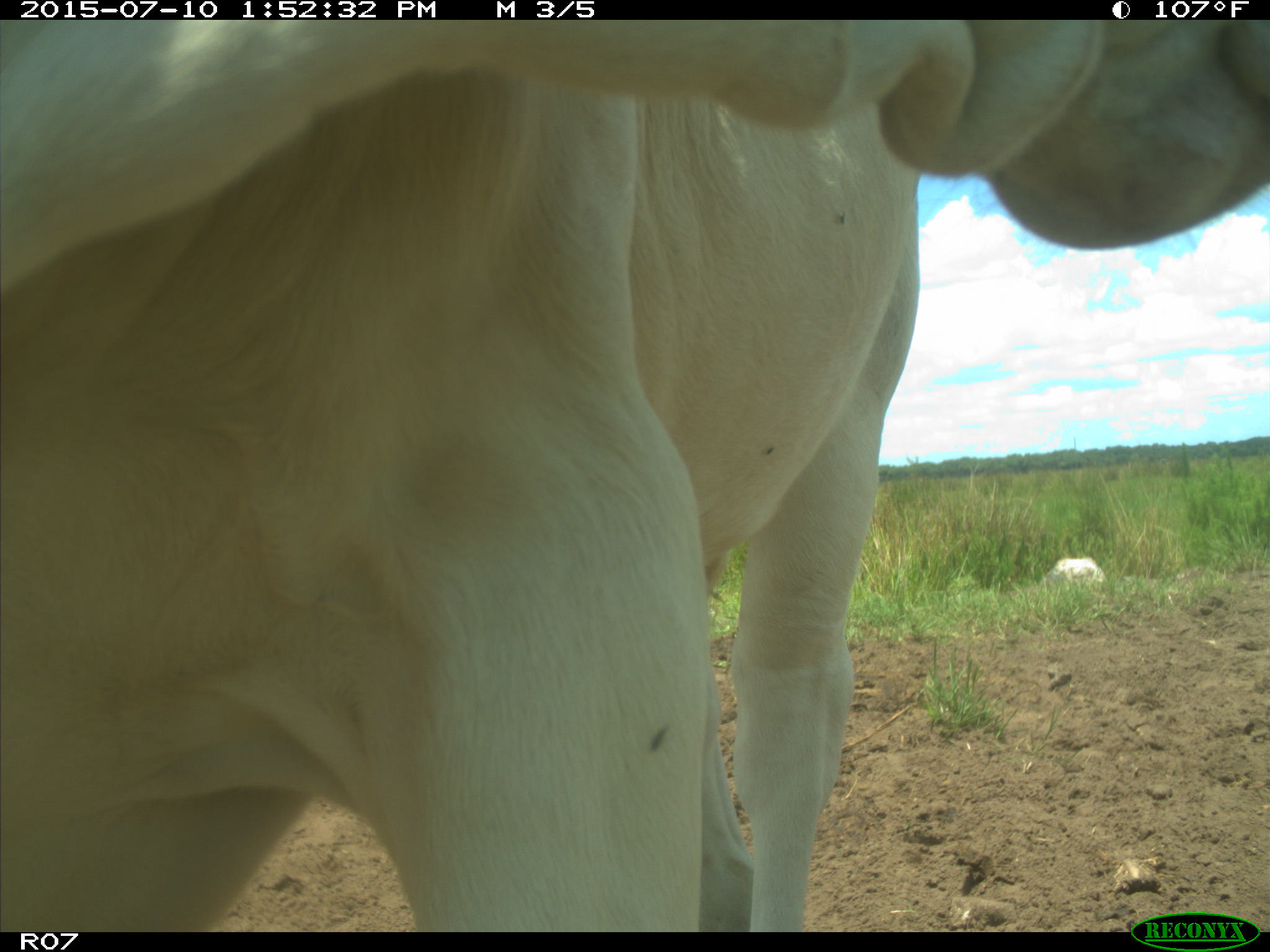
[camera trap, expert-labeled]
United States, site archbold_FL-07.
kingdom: Animalia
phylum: Chordata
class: Mammalia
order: Artiodactyla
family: Bovidae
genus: Bos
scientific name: Bos taurus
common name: domestic cow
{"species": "Bos taurus (domestic cow)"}